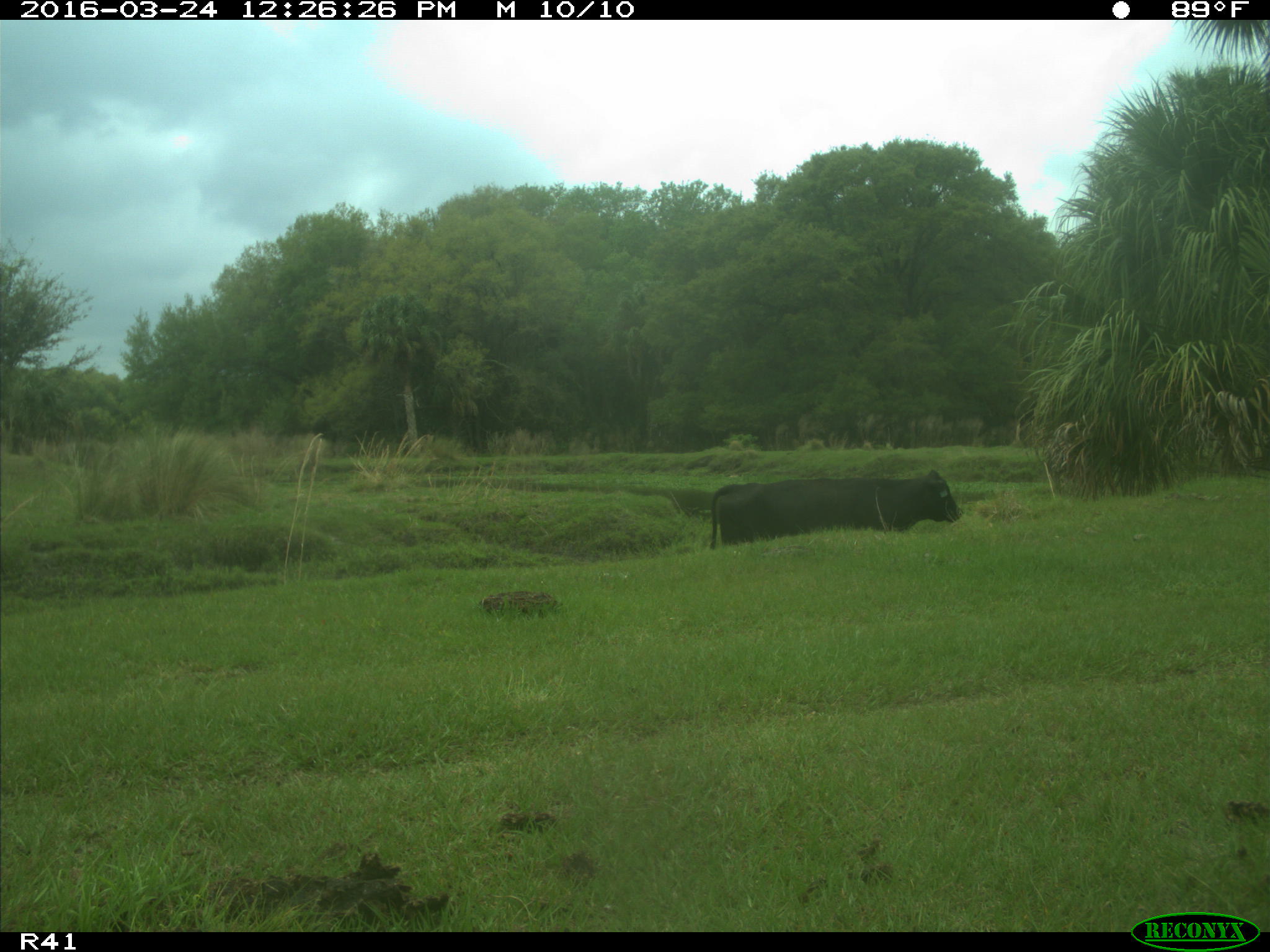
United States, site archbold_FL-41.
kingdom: Animalia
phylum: Chordata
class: Mammalia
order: Artiodactyla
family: Bovidae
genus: Bos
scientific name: Bos taurus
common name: domestic cow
Bos taurus (domestic cow).